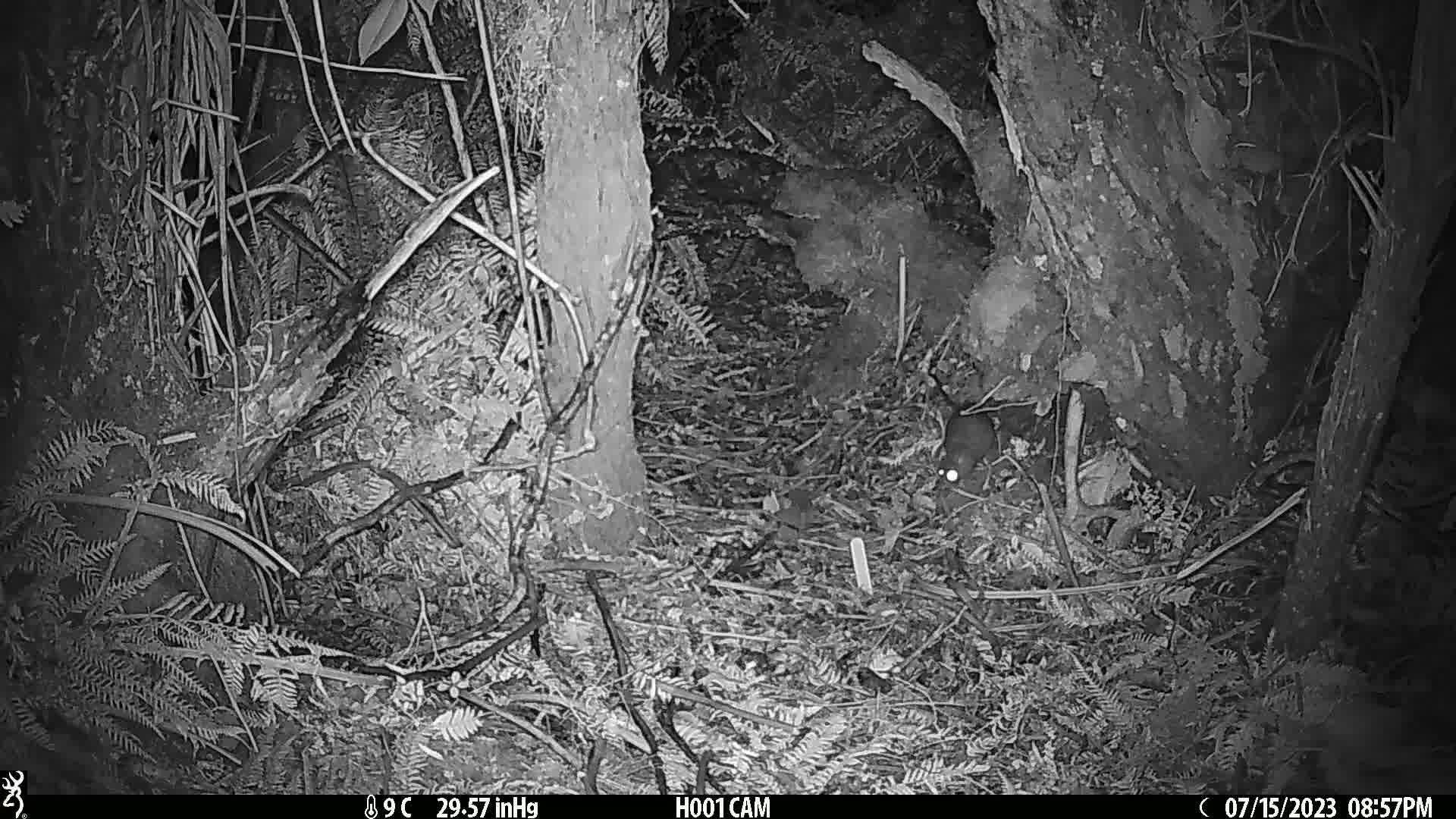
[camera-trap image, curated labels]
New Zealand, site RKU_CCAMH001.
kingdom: Animalia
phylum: Chordata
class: Mammalia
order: Rodentia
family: Muridae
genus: Rattus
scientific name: Rattus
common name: rat